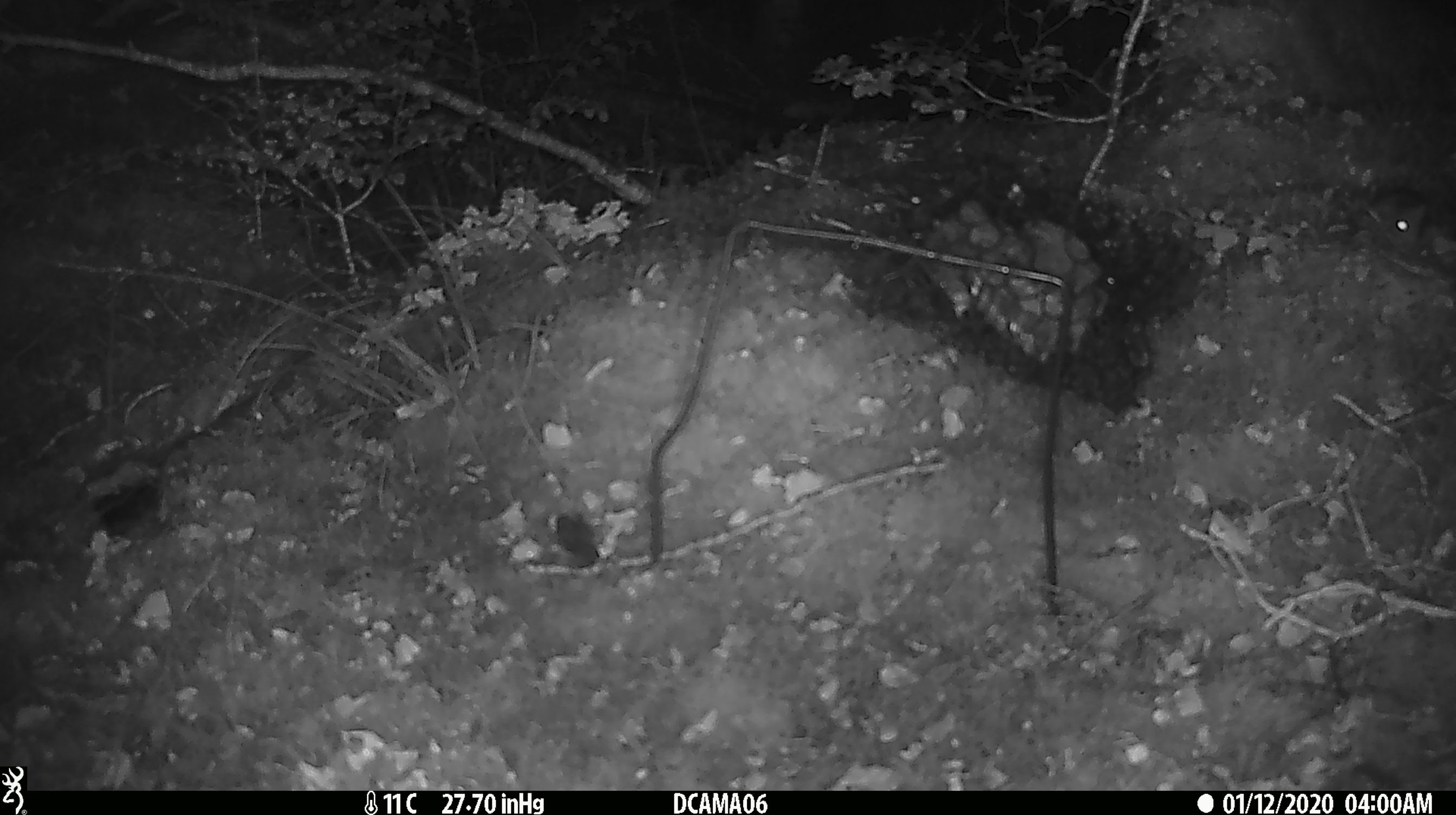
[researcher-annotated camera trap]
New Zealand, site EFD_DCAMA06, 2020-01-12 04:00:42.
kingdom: Animalia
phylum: Chordata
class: Mammalia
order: Rodentia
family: Muridae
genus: Mus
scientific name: Mus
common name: mouse